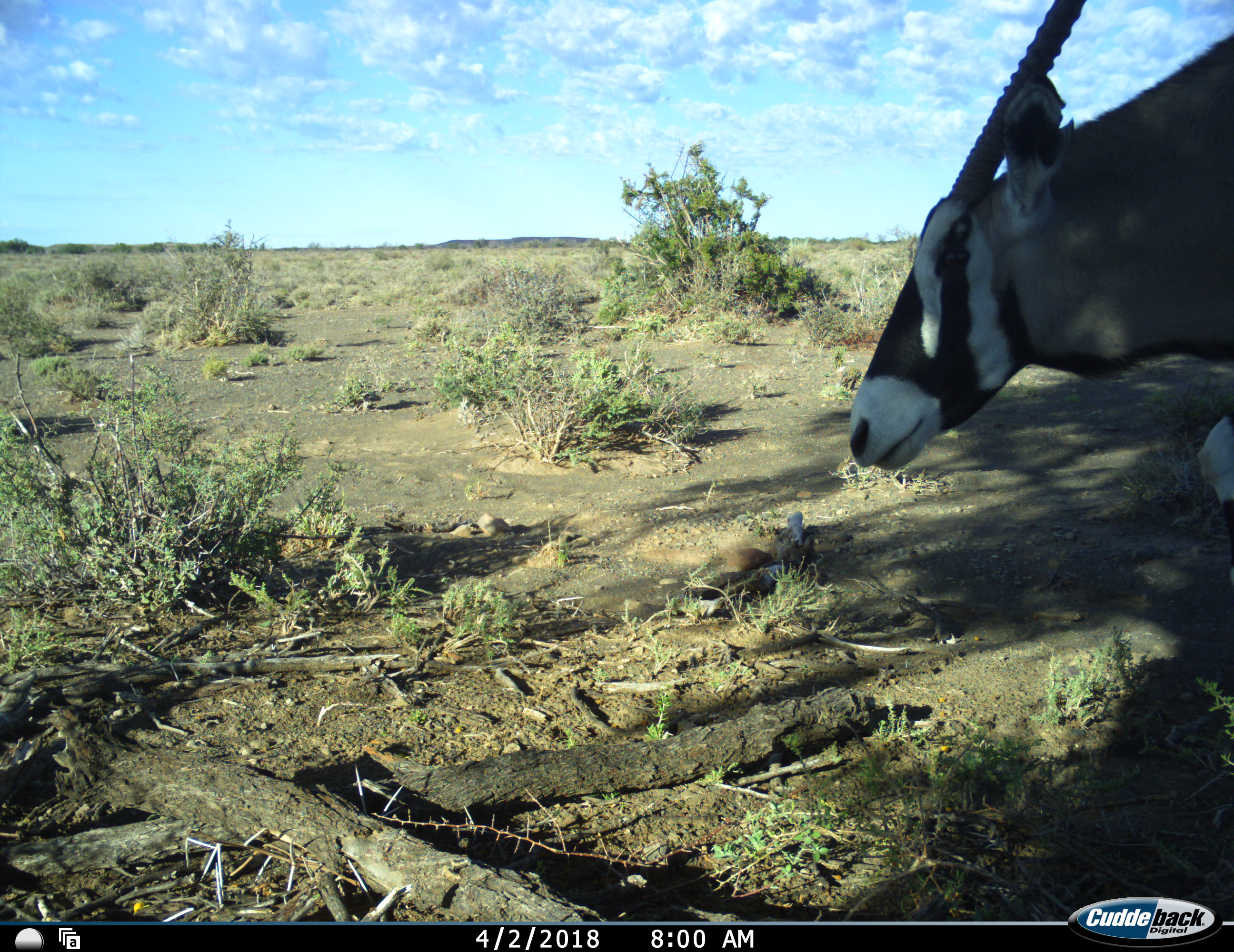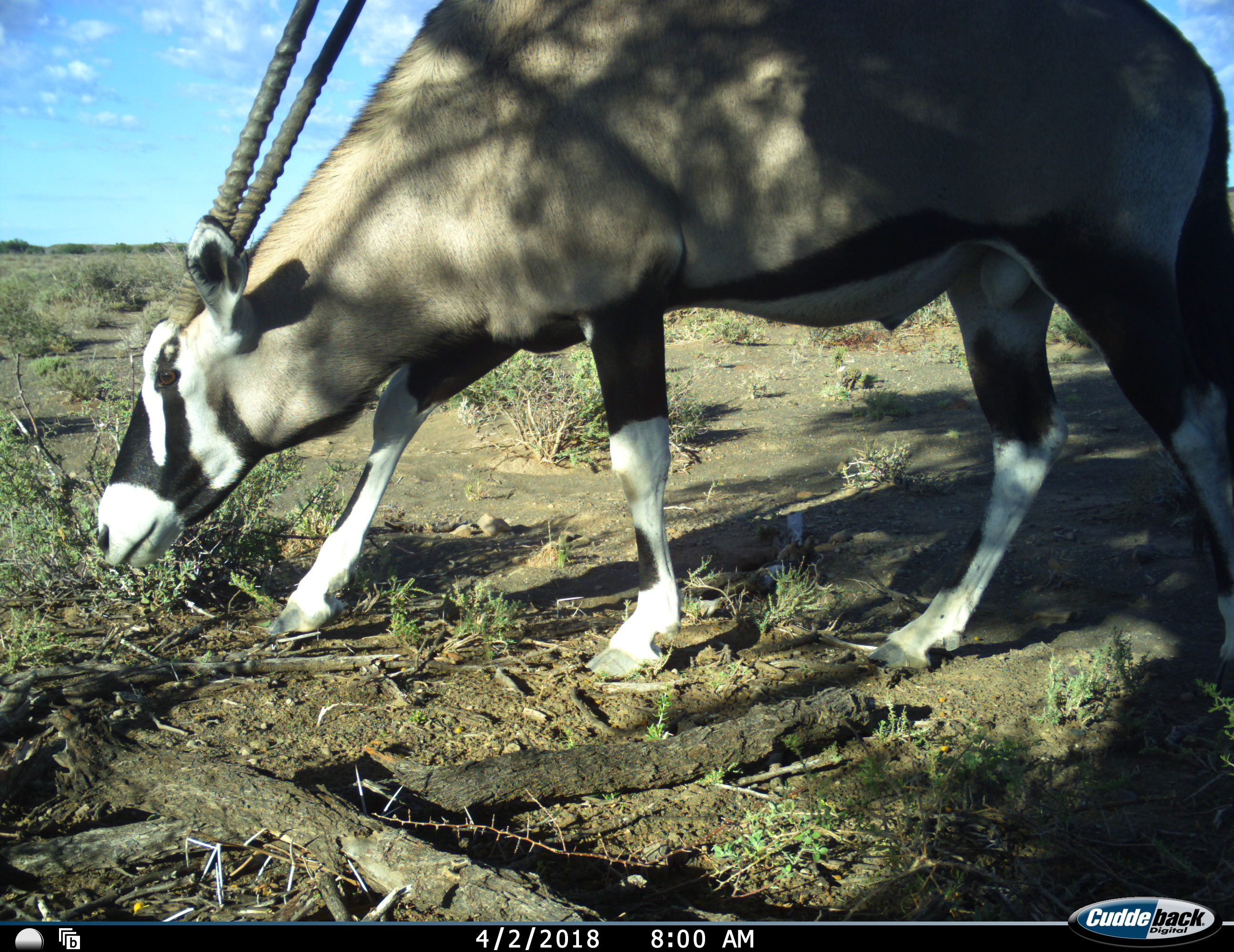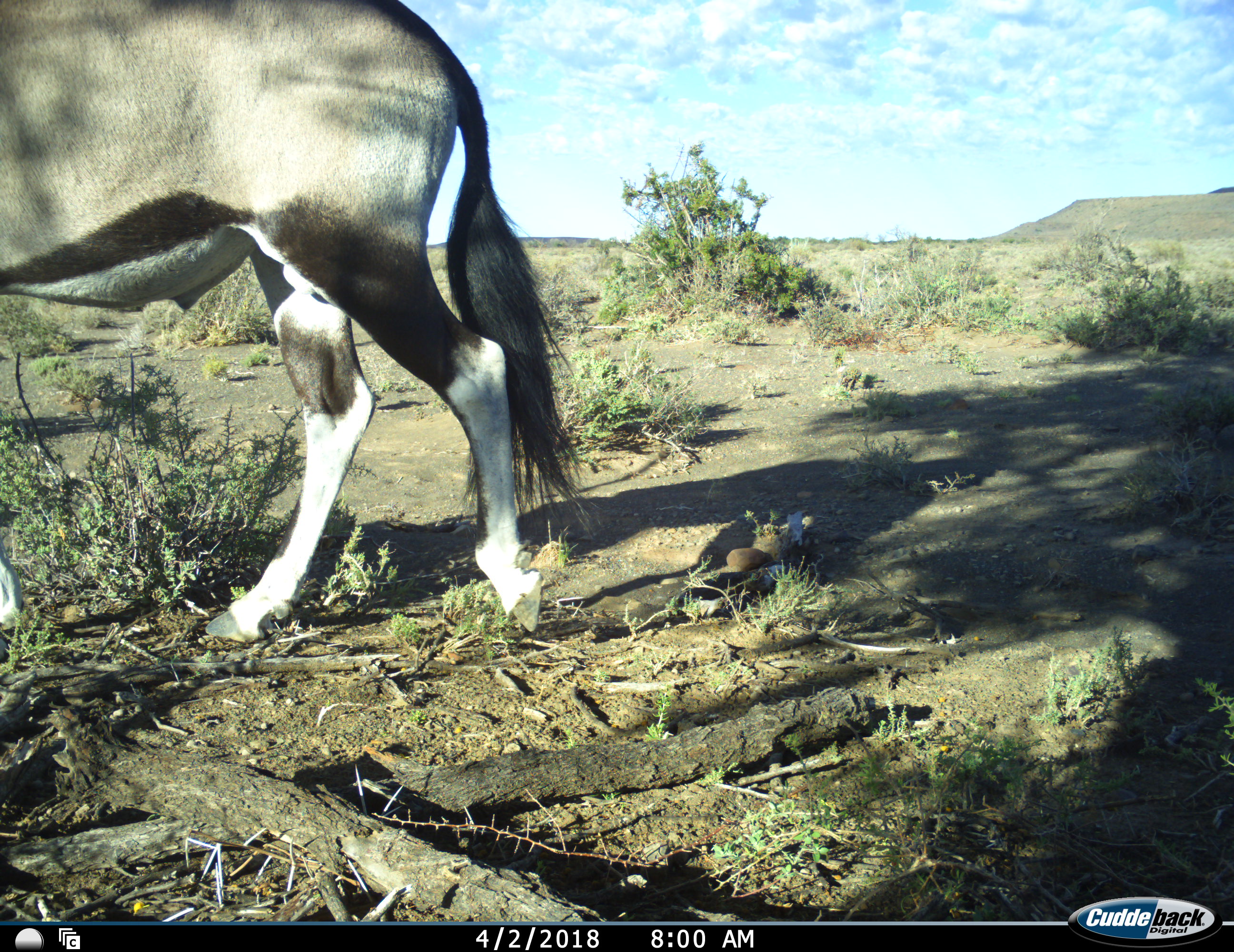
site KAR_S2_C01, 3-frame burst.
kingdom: Animalia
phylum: Chordata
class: Mammalia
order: Artiodactyla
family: Bovidae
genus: Oryx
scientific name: Oryx gazella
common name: gemsbok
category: oryx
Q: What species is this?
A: Oryx (gemsbok) (Oryx gazella).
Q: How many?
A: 1.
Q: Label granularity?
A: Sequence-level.